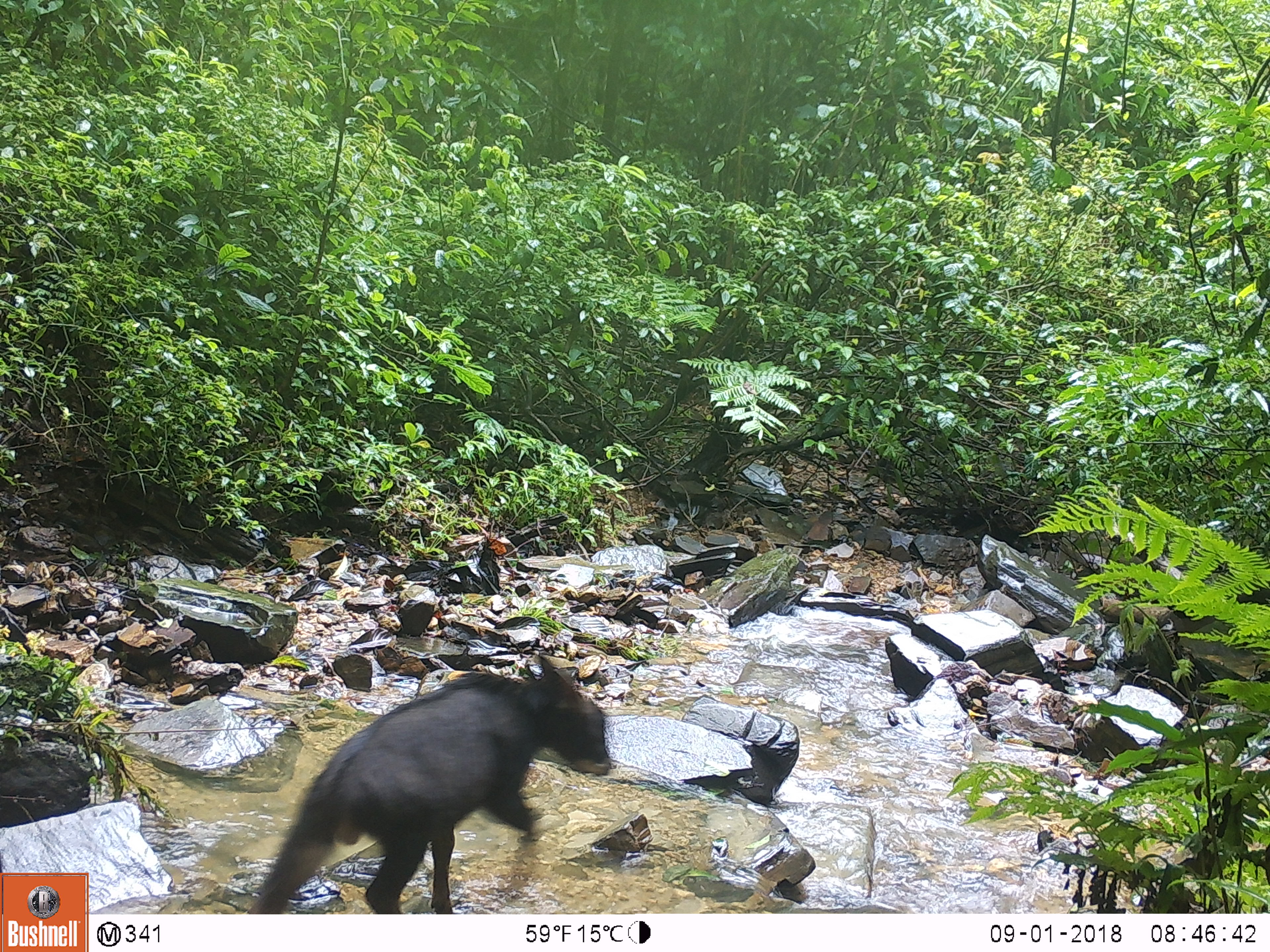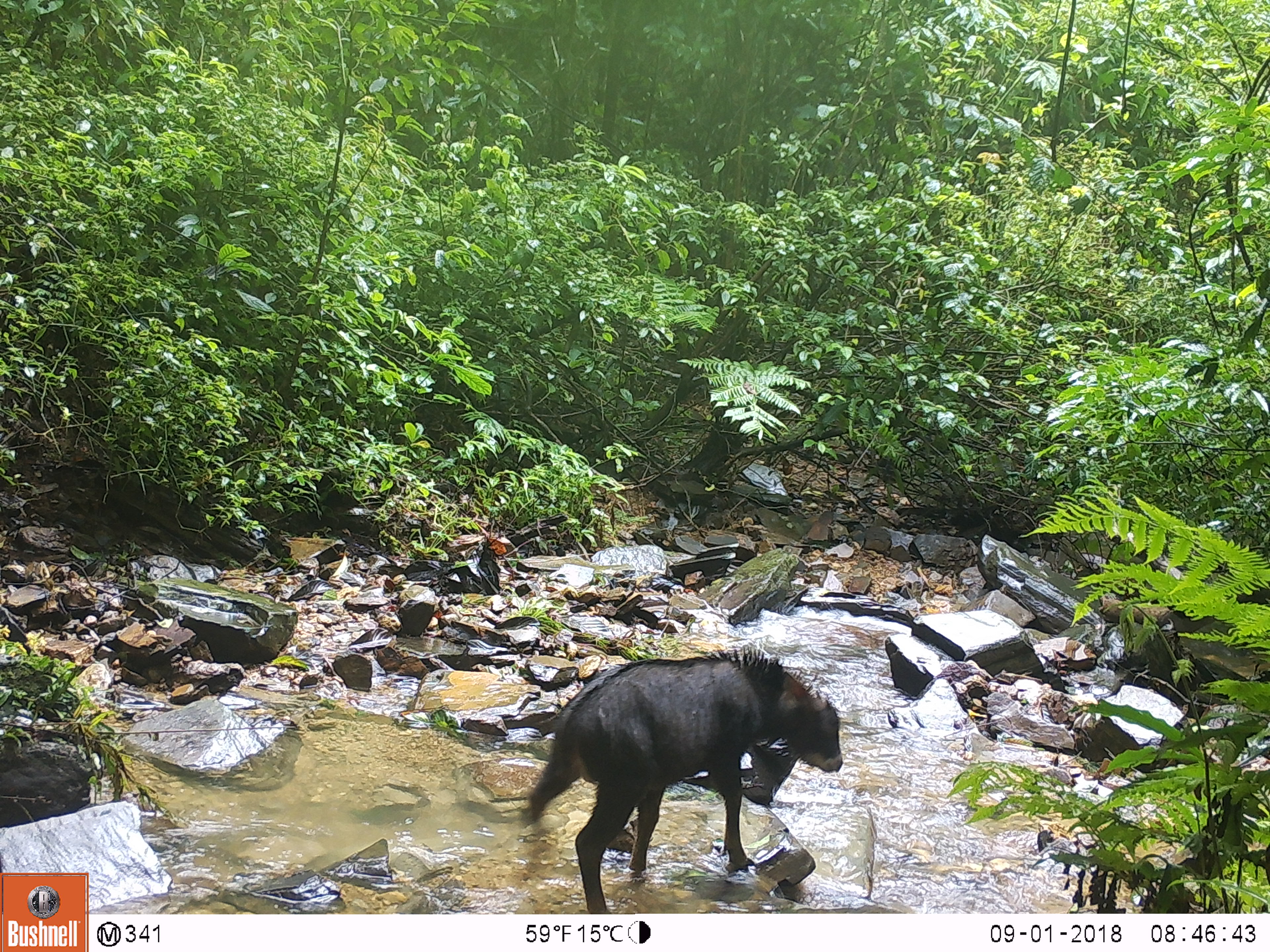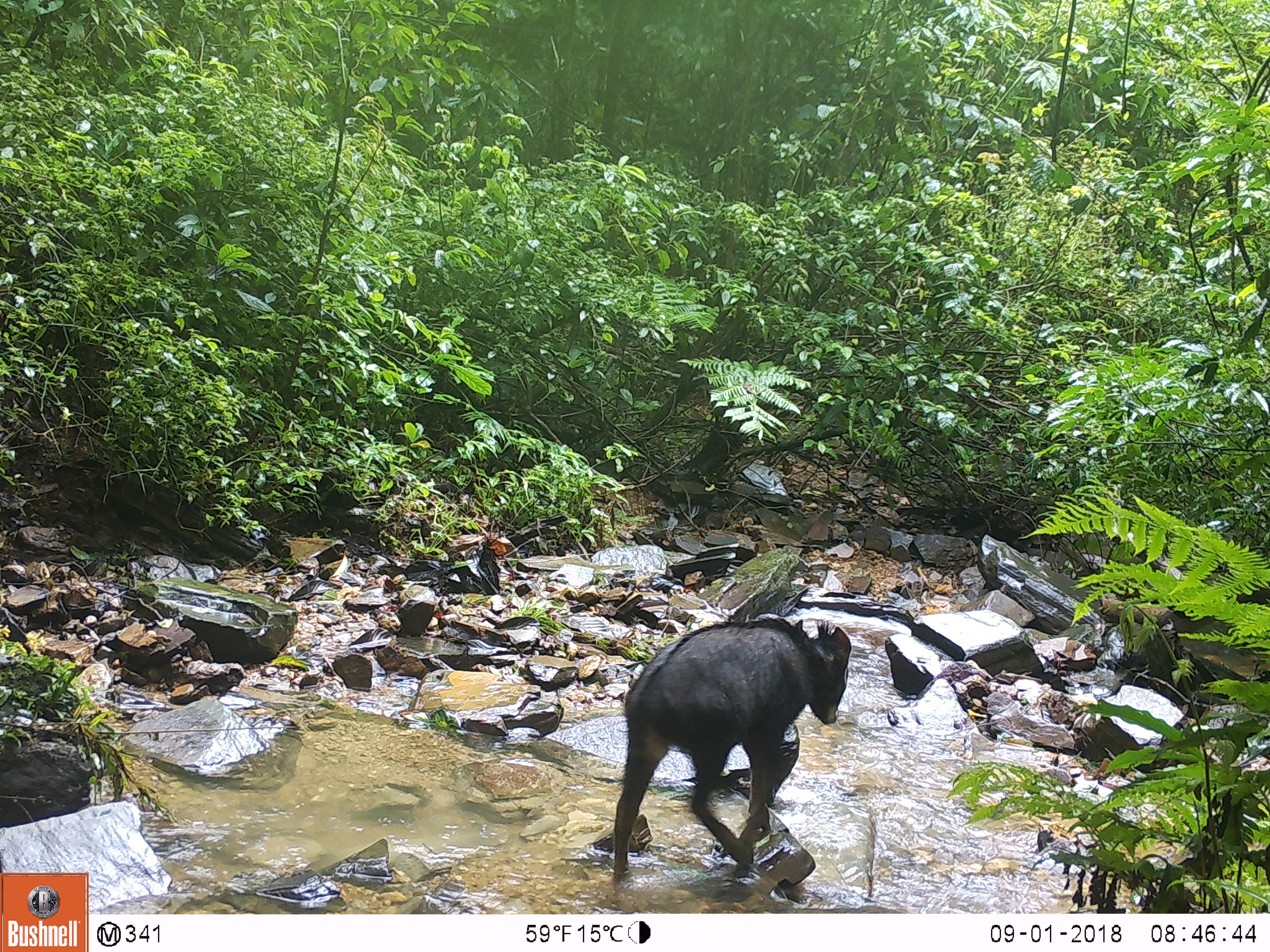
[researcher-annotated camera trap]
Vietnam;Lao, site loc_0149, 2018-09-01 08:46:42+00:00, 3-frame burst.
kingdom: Animalia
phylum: Chordata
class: Mammalia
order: Artiodactyla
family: Bovidae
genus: Capricornis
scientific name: Capricornis sumatraensis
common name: chinese serow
Chinese serow (Capricornis sumatraensis). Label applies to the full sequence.